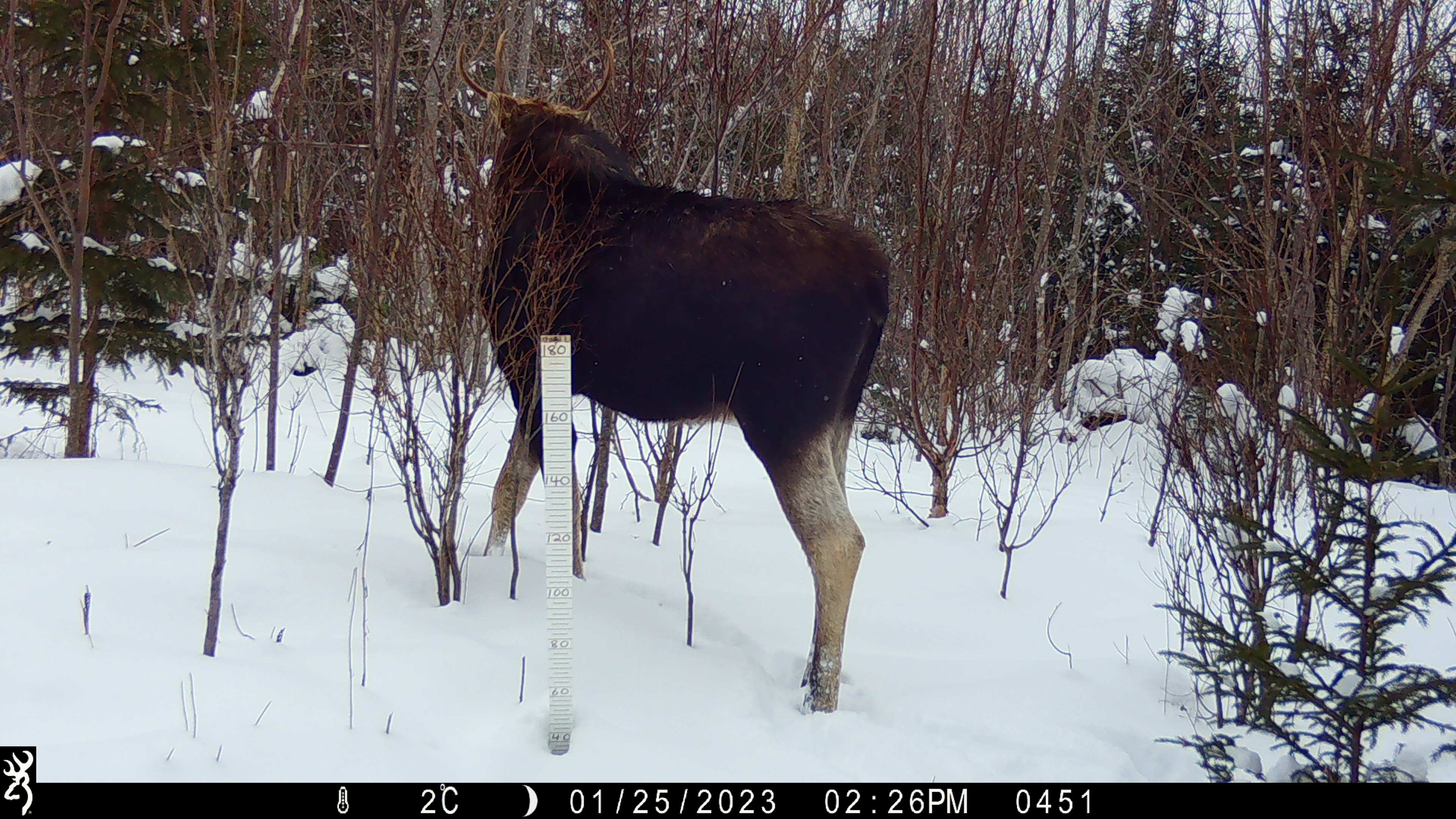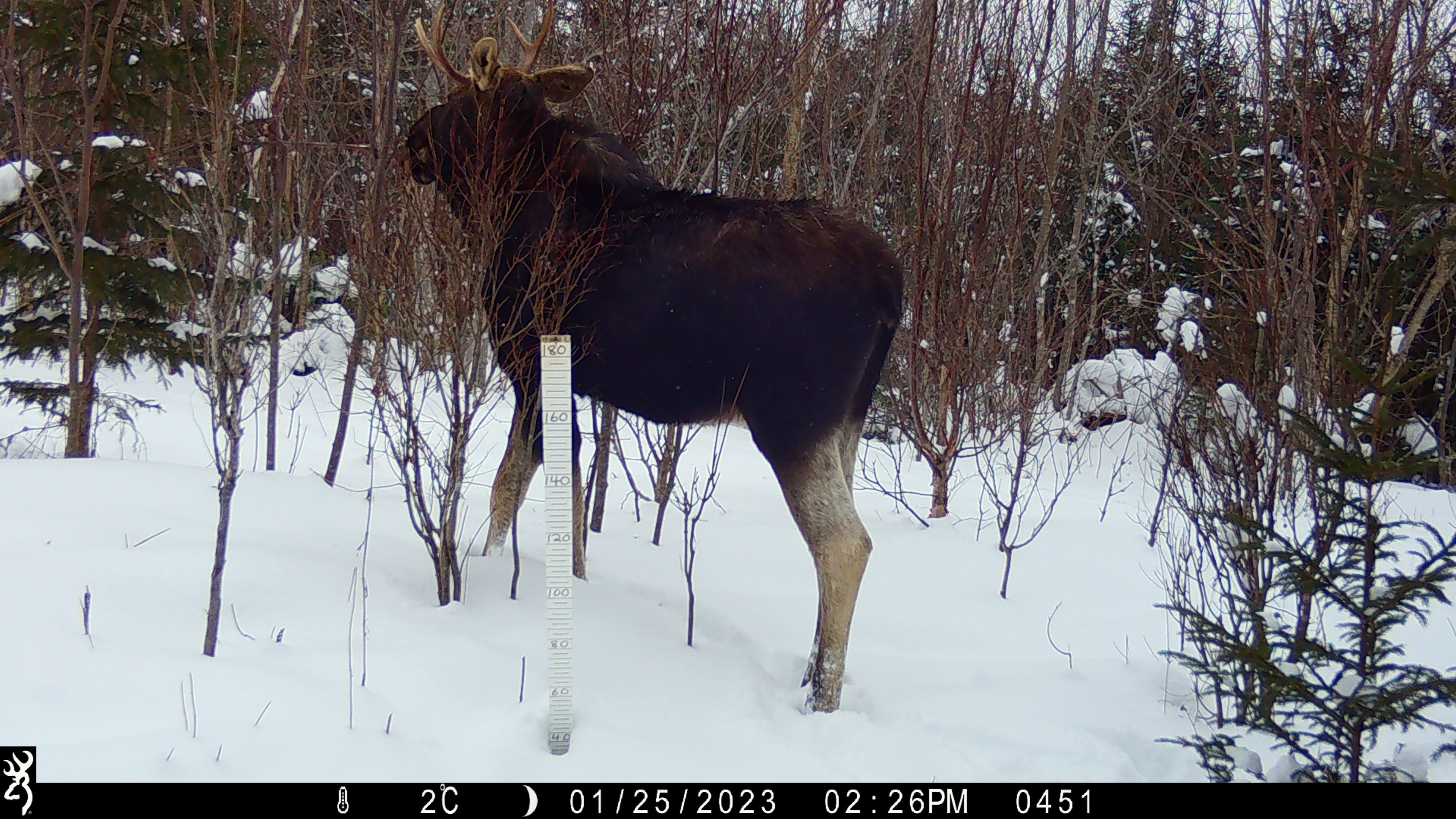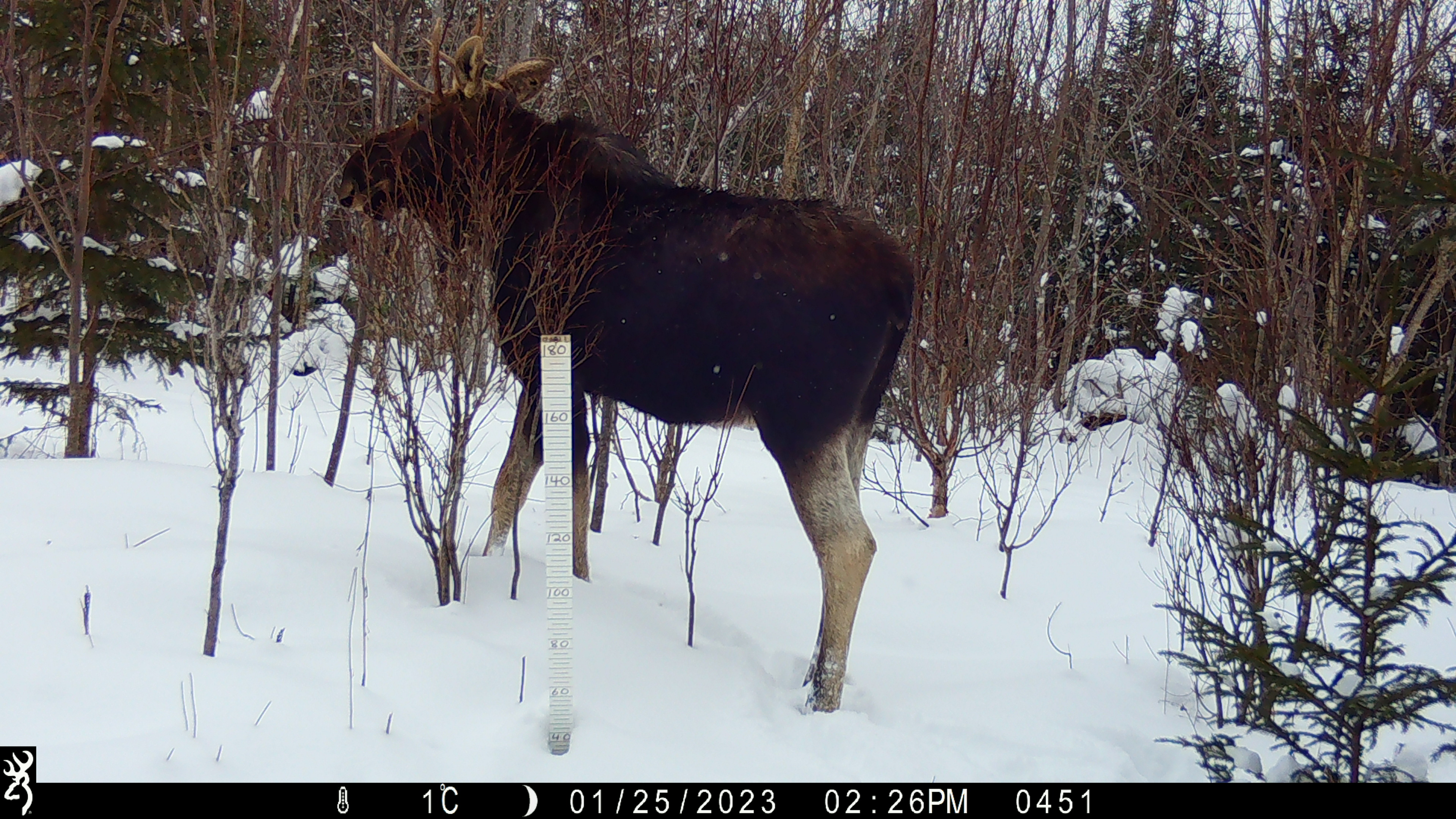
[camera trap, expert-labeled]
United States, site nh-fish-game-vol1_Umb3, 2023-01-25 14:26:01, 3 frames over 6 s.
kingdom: Animalia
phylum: Chordata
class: Mammalia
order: Artiodactyla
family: Cervidae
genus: Alces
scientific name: Alces alces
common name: moose